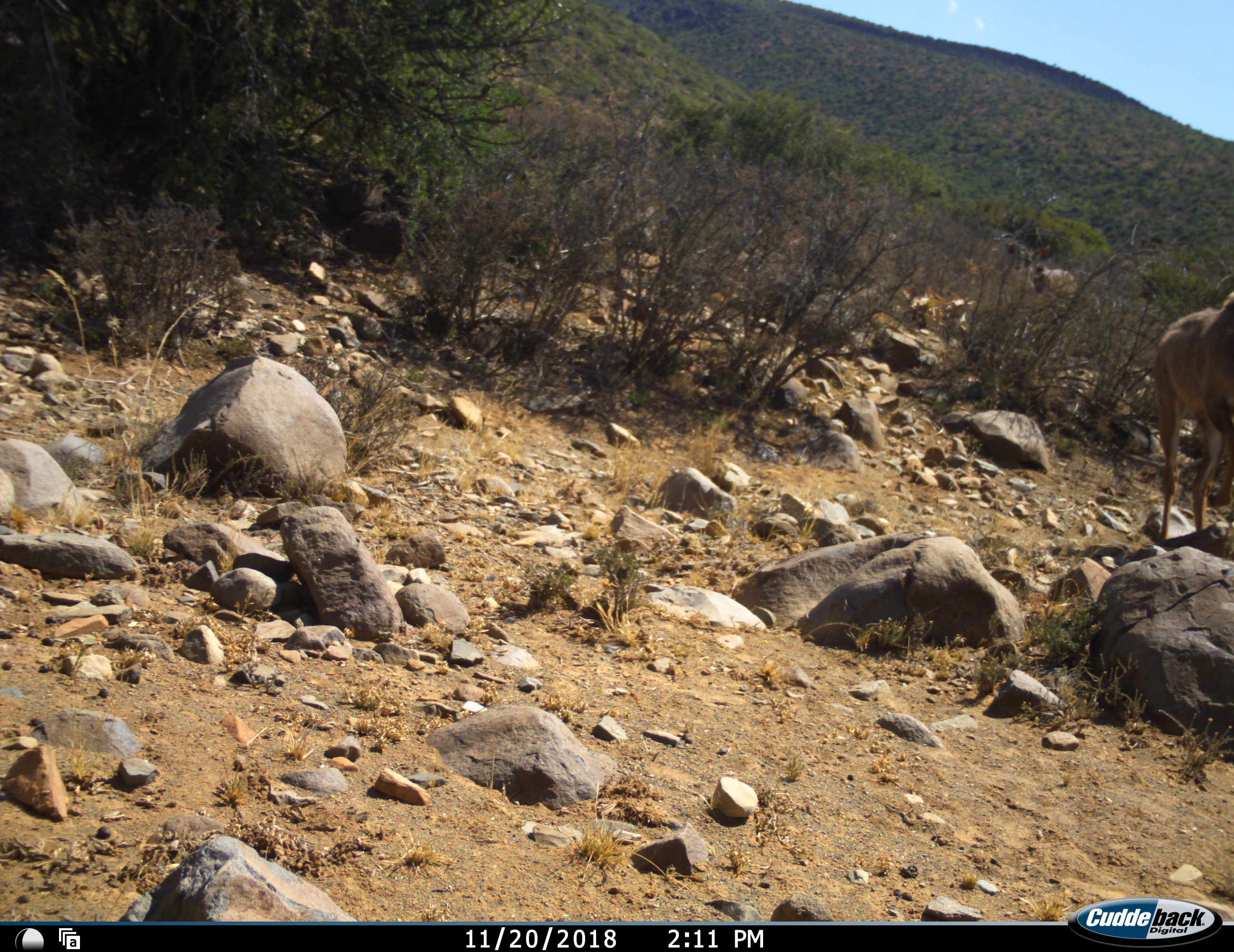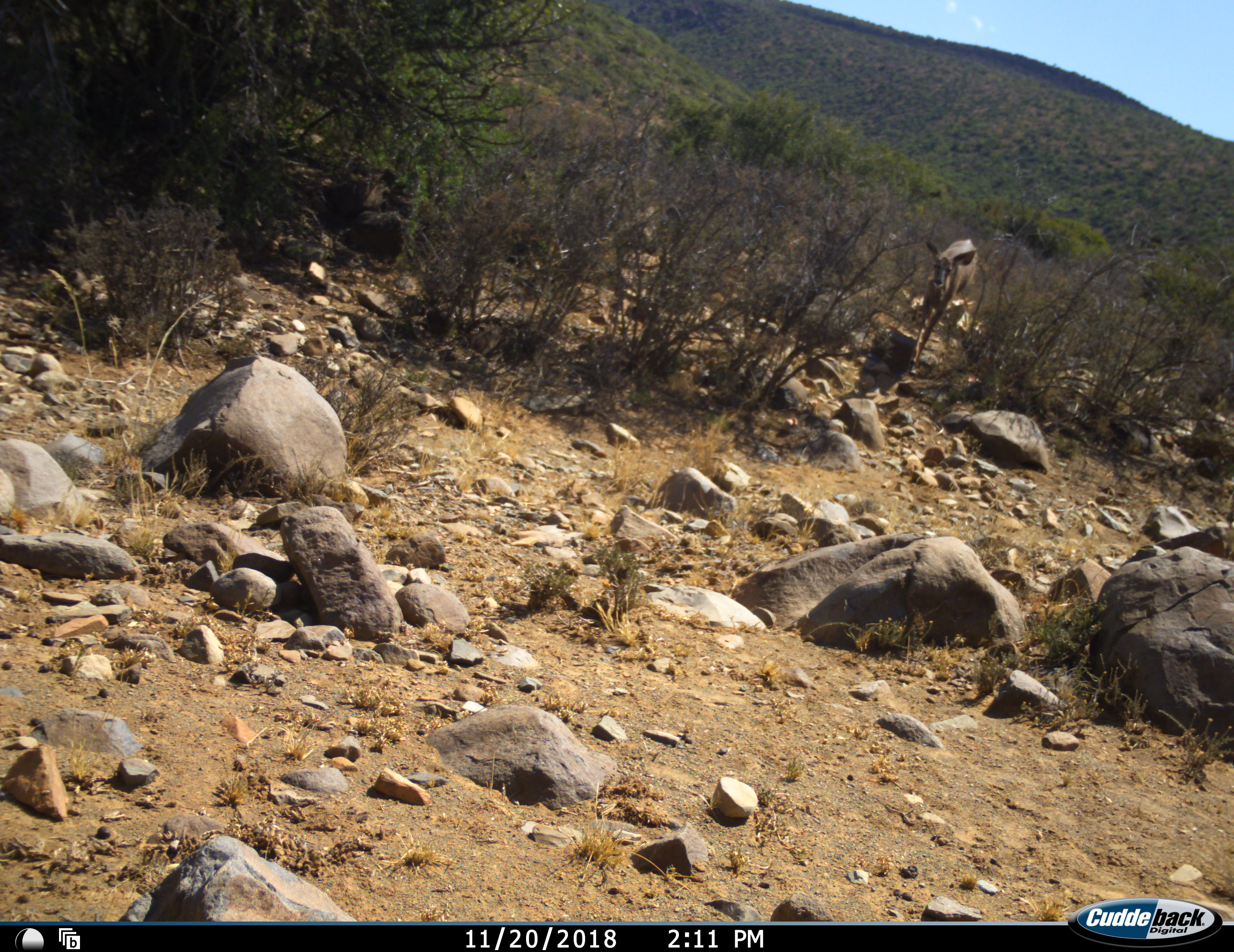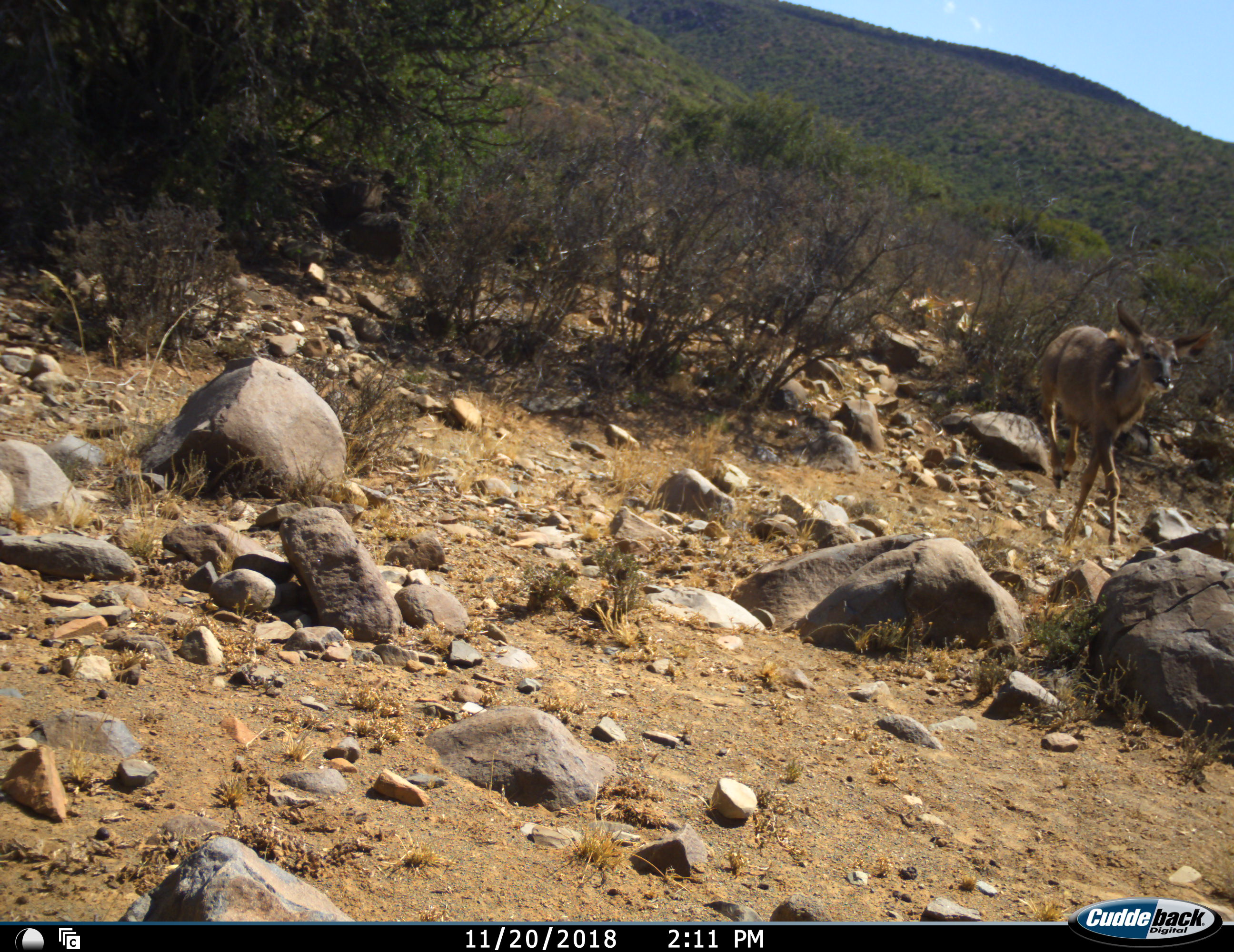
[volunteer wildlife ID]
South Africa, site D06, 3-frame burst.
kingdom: Animalia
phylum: Chordata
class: Mammalia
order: Artiodactyla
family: Bovidae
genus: Tragelaphus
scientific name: Tragelaphus strepsiceros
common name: greater kudu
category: kudu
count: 2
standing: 0%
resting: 0%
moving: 100%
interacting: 0%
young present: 12%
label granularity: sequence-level